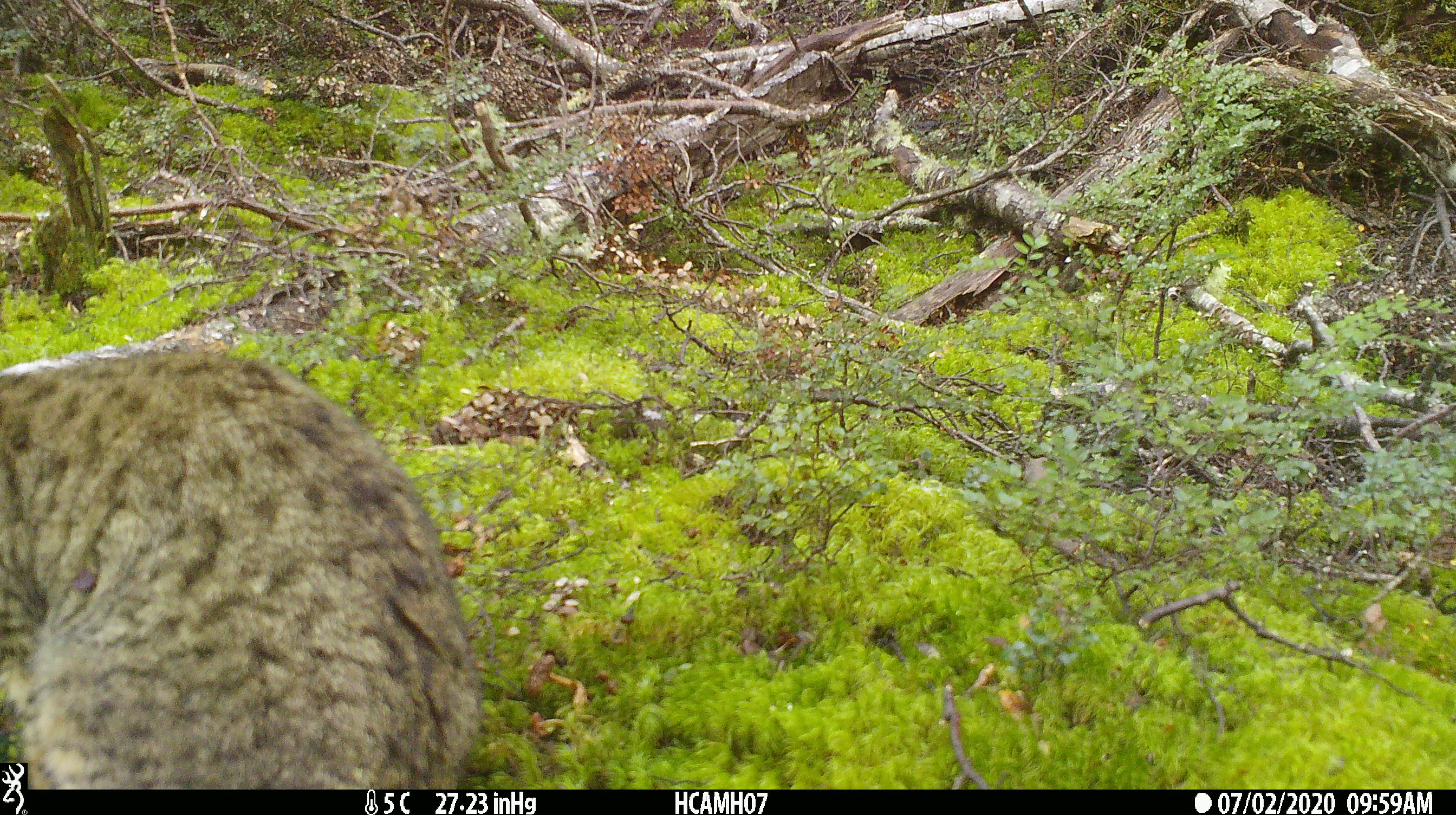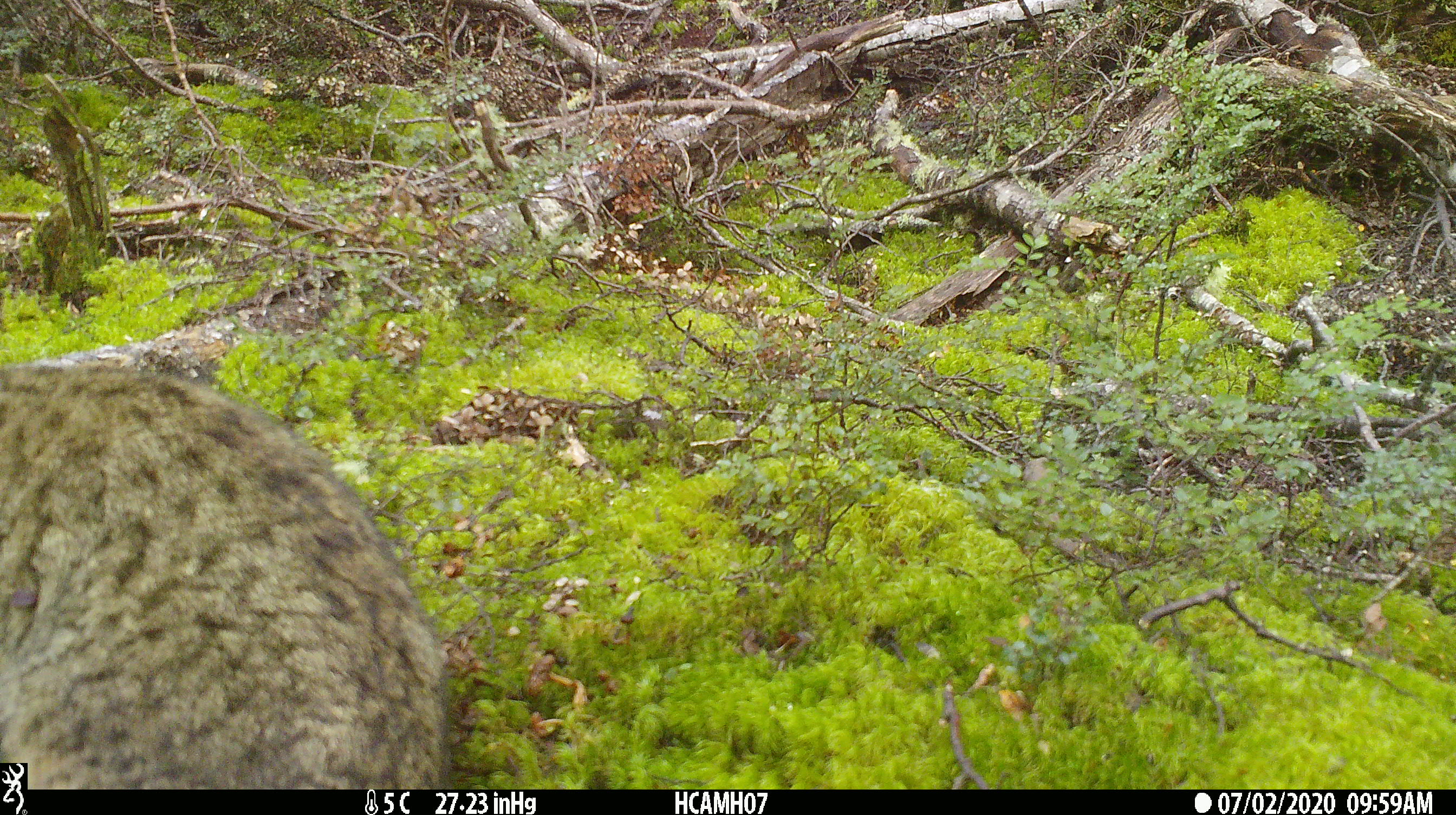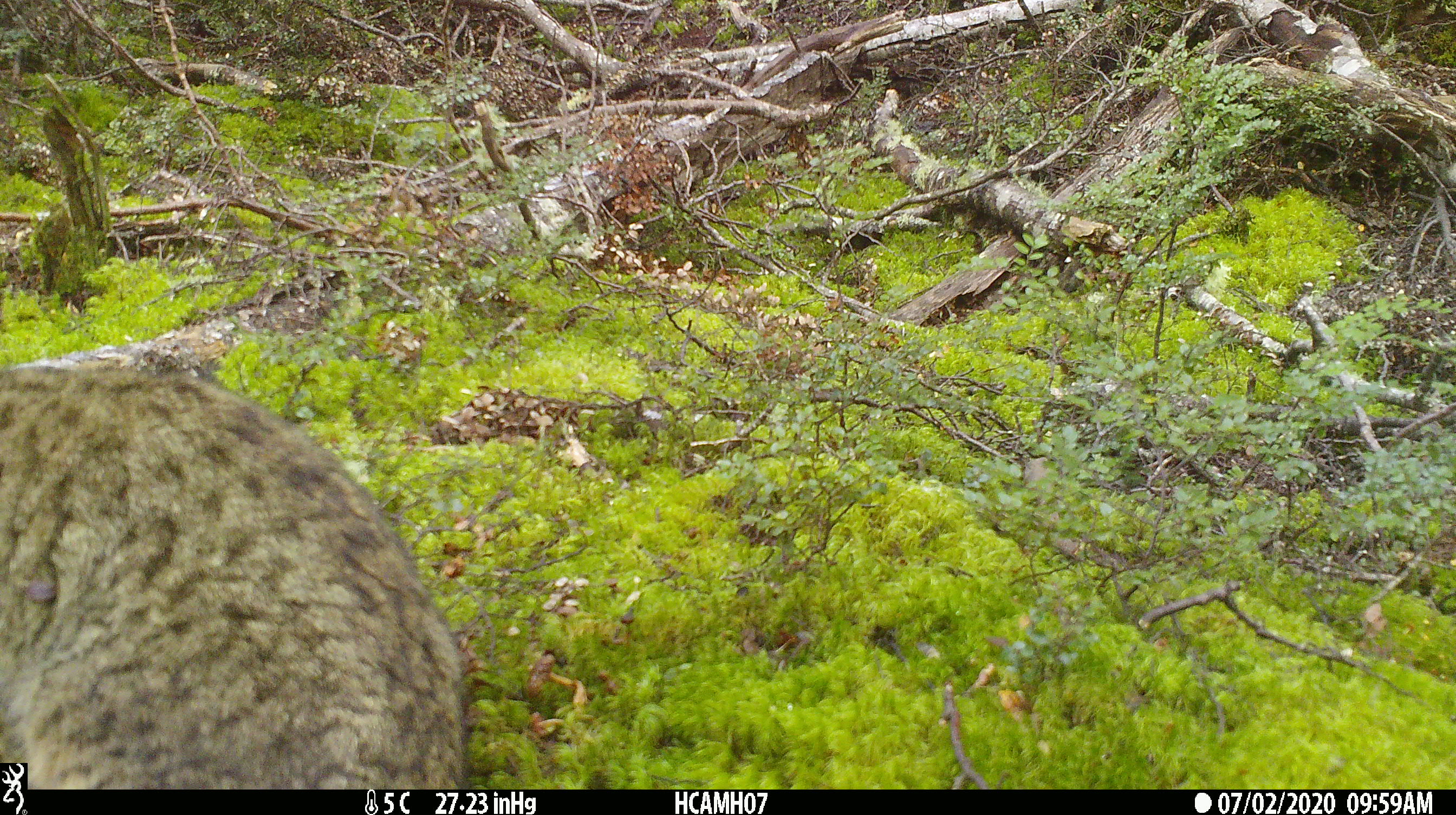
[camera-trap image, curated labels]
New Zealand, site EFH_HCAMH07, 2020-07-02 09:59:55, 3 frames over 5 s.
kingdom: Animalia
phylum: Chordata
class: Mammalia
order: Carnivora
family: Felidae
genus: Felis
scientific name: Felis catus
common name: domestic cat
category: cat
Cat (domestic cat) (Felis catus).